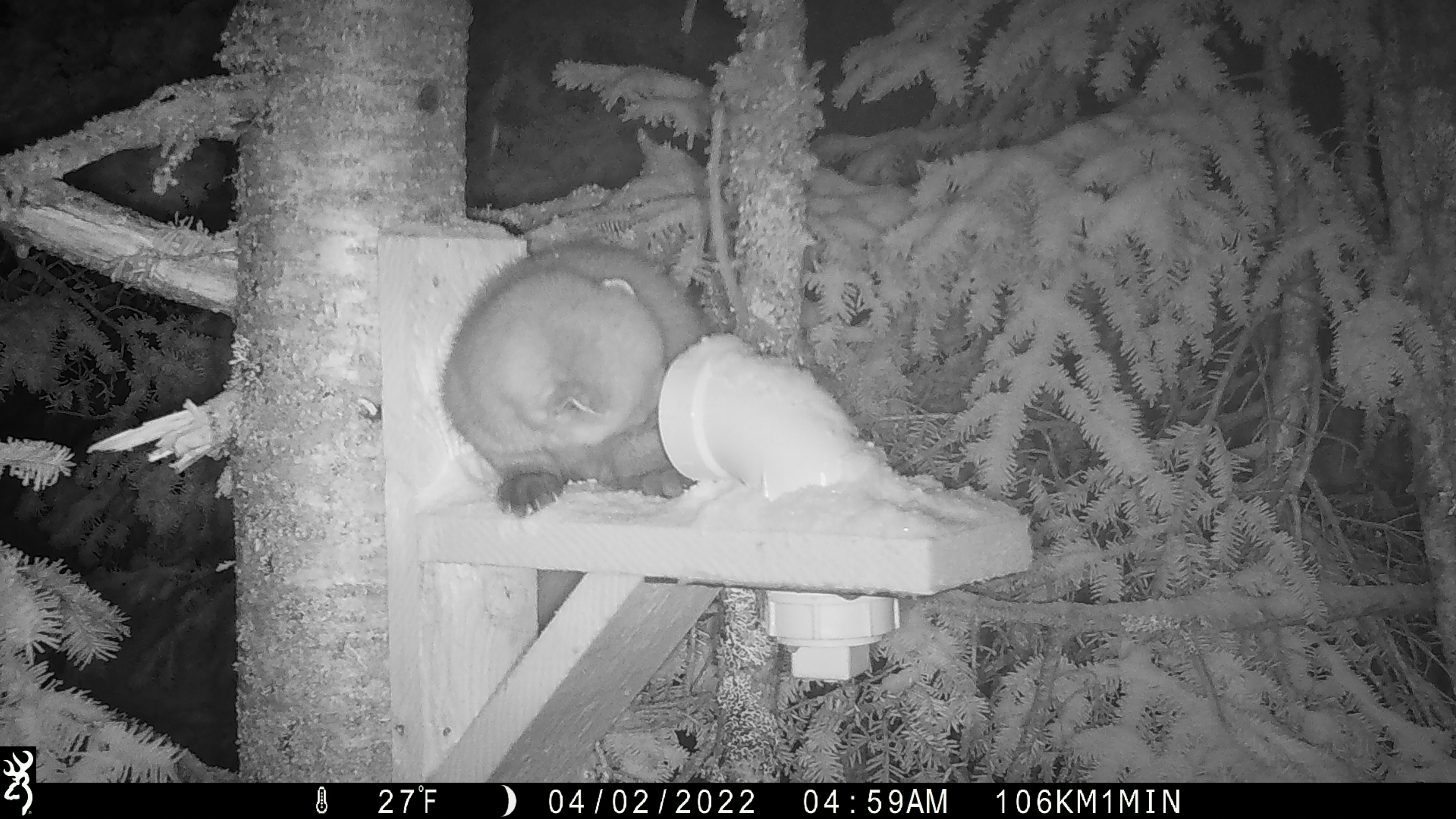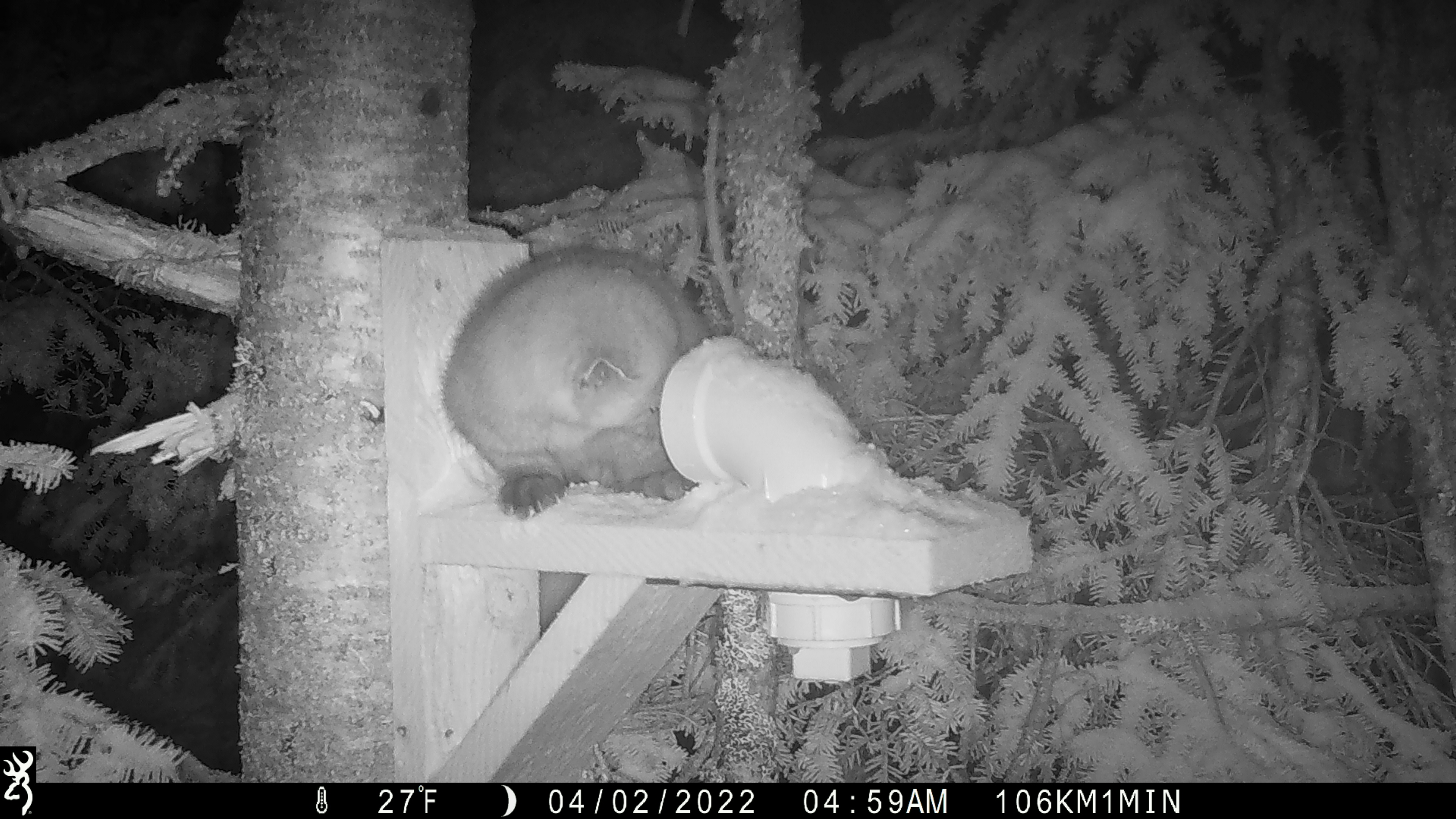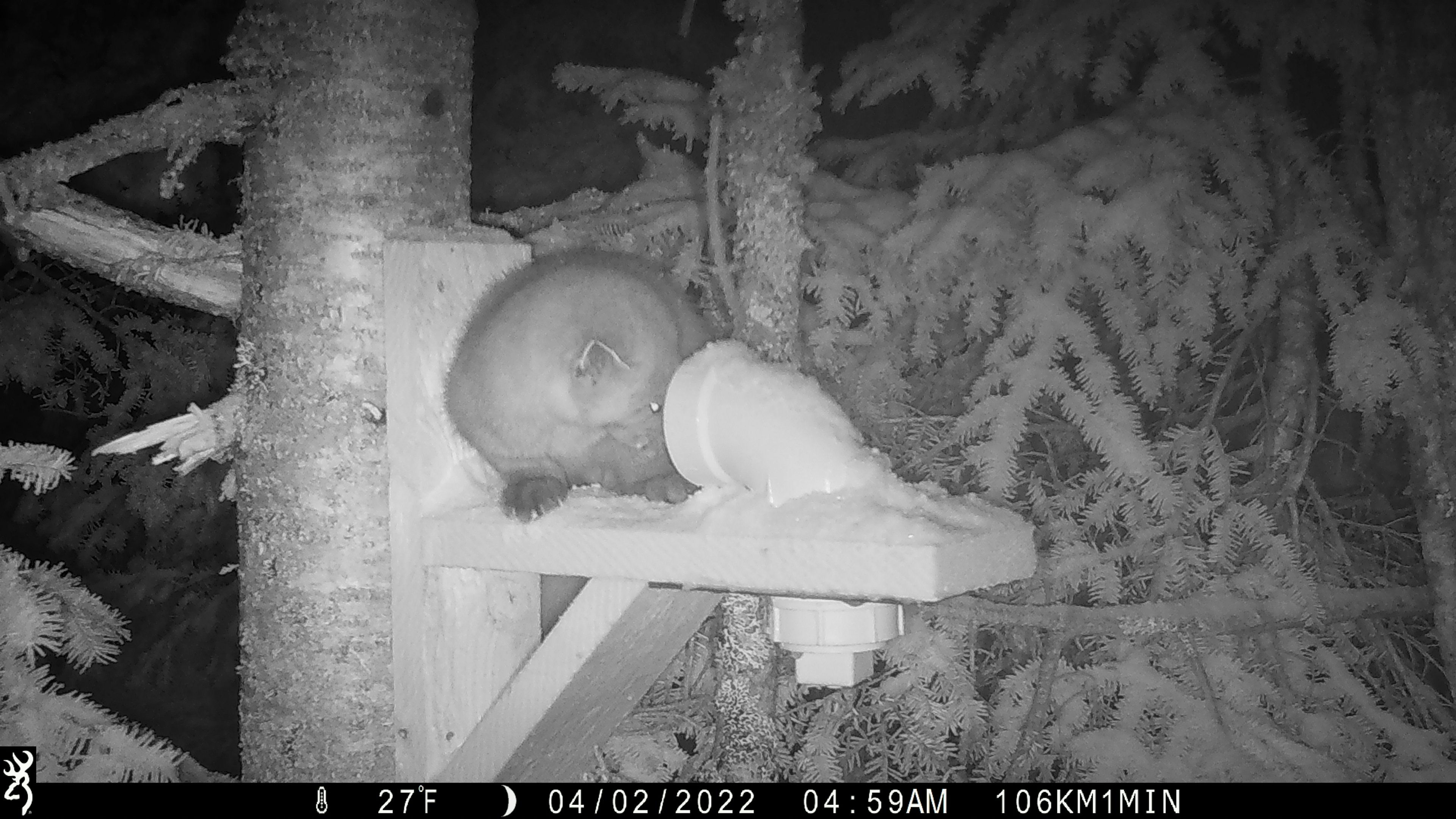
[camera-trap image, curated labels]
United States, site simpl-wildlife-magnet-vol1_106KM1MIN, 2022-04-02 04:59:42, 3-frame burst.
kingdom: Animalia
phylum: Chordata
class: Mammalia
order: Carnivora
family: Mustelidae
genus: Martes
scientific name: Martes americana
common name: american marten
American marten (Martes americana).